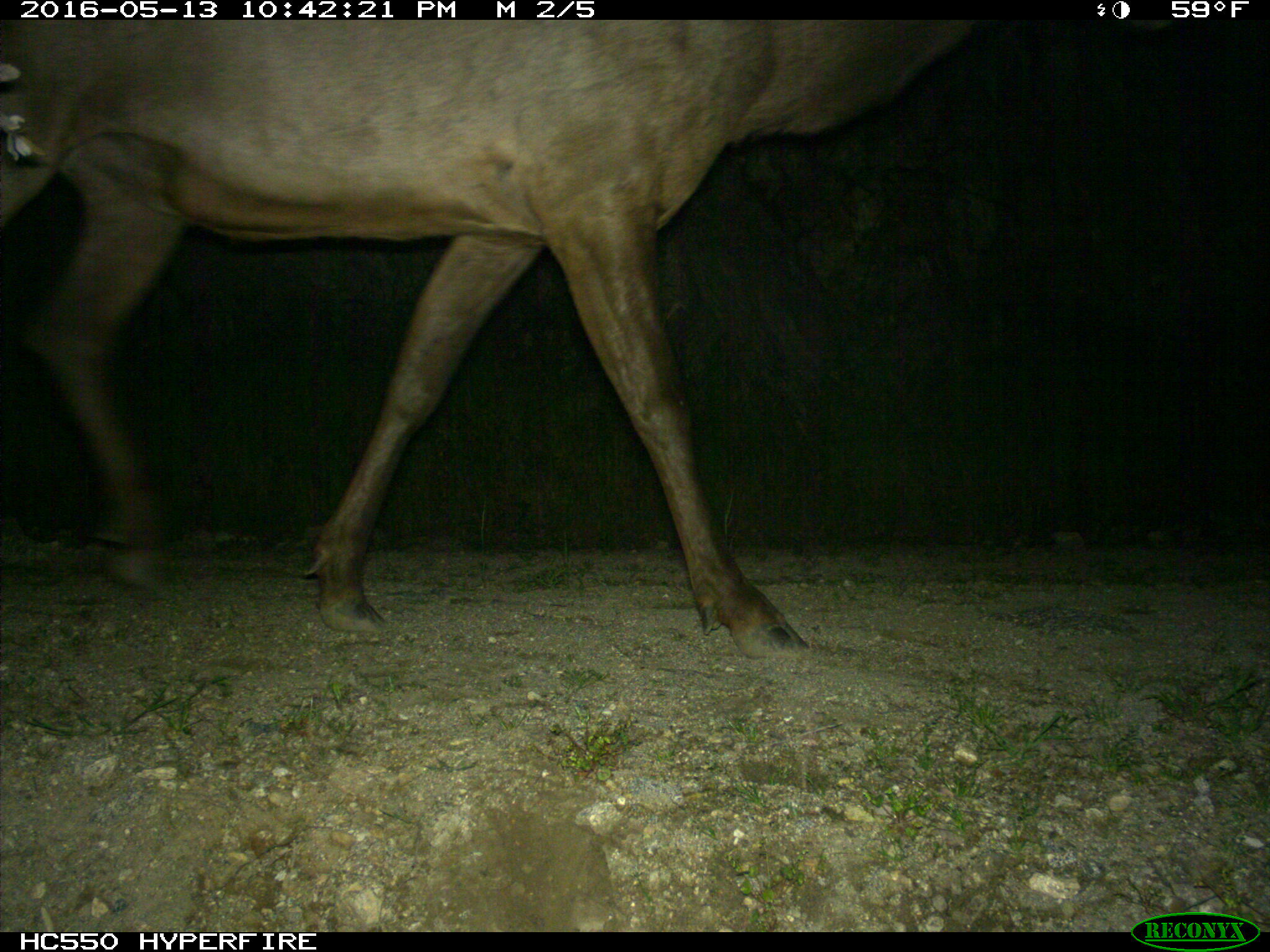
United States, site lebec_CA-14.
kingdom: Animalia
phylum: Chordata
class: Mammalia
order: Artiodactyla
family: Cervidae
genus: Cervus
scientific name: Cervus canadensis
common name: elk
Cervus canadensis (elk).